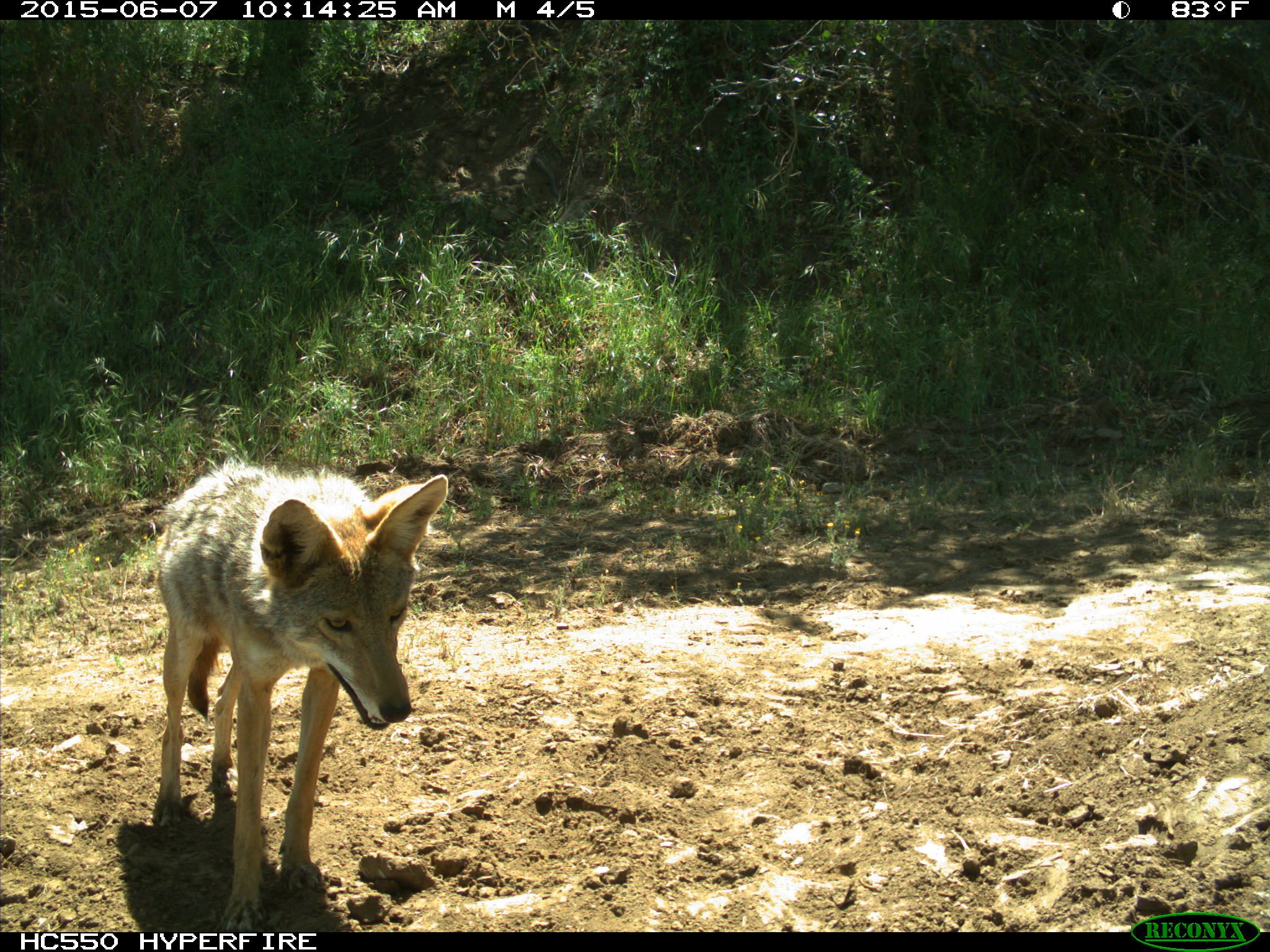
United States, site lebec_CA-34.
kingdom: Animalia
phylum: Chordata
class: Mammalia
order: Carnivora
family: Canidae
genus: Canis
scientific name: Canis latrans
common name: coyote